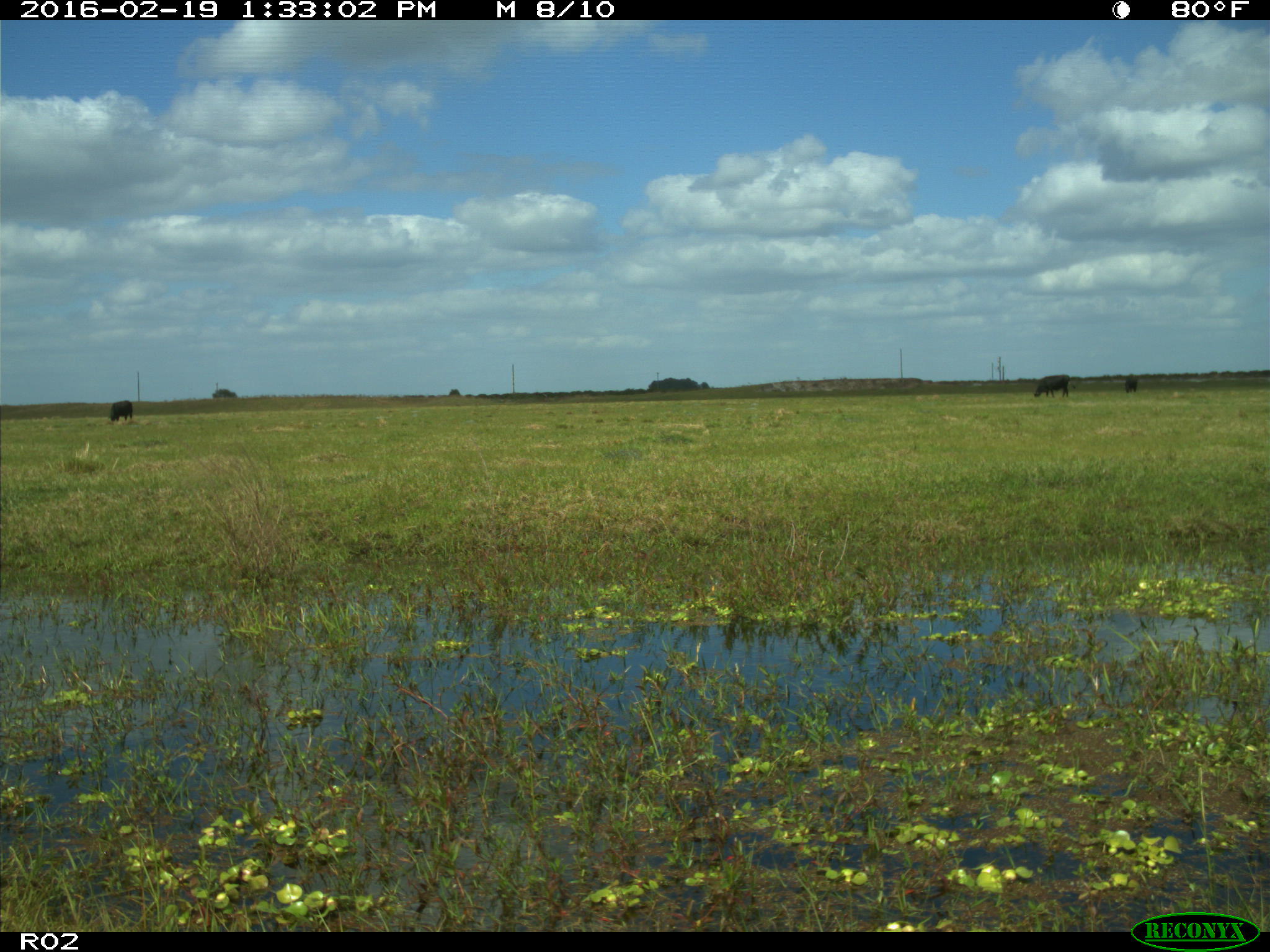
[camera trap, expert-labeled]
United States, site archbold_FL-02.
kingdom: Animalia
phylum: Chordata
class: Mammalia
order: Artiodactyla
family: Bovidae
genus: Bos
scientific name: Bos taurus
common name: domestic cow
Bos taurus (domestic cow).